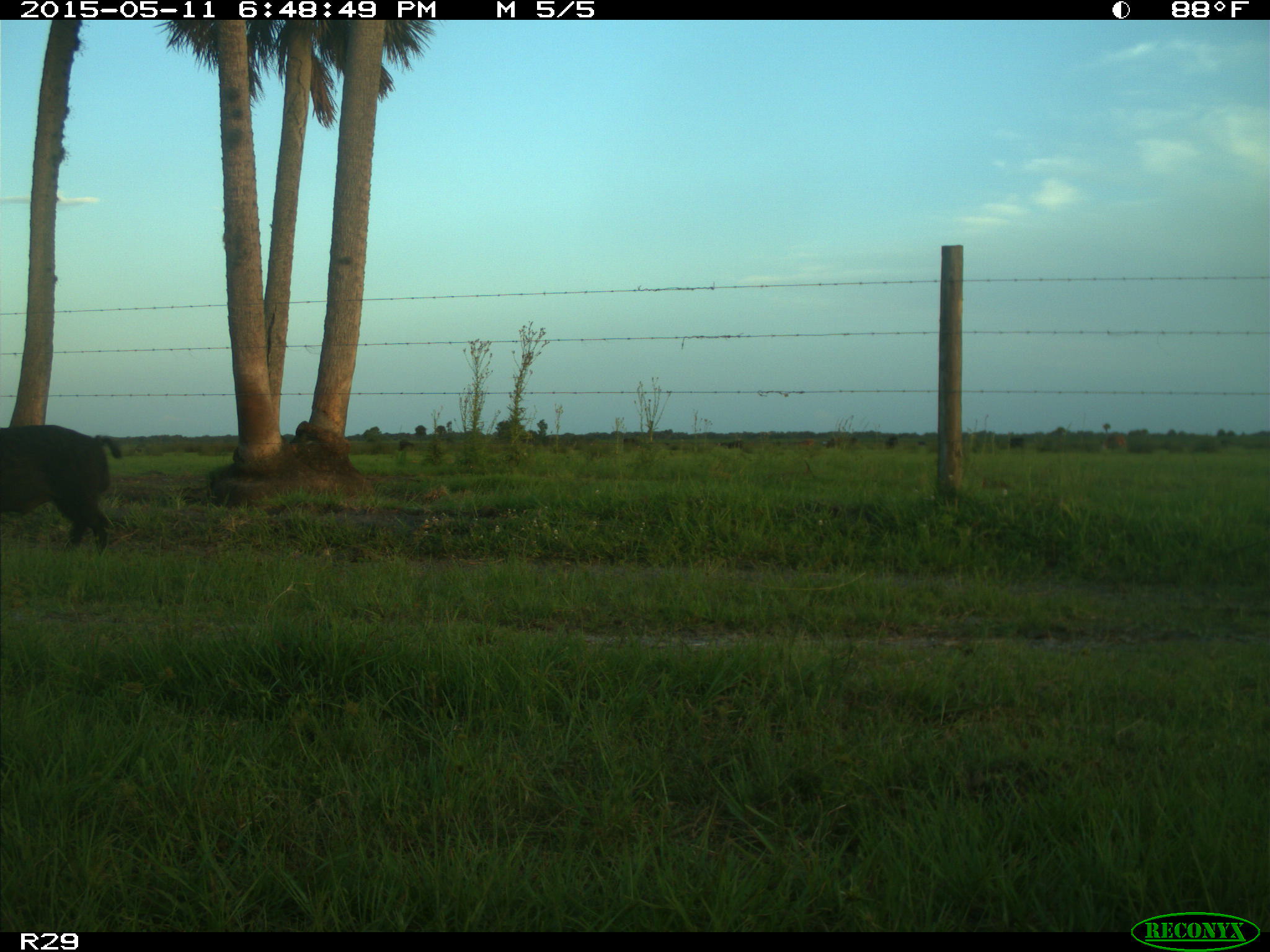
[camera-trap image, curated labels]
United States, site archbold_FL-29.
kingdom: Animalia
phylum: Chordata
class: Mammalia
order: Artiodactyla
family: Suidae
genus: Sus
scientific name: Sus scrofa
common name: wild boar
Sus scrofa (wild boar).